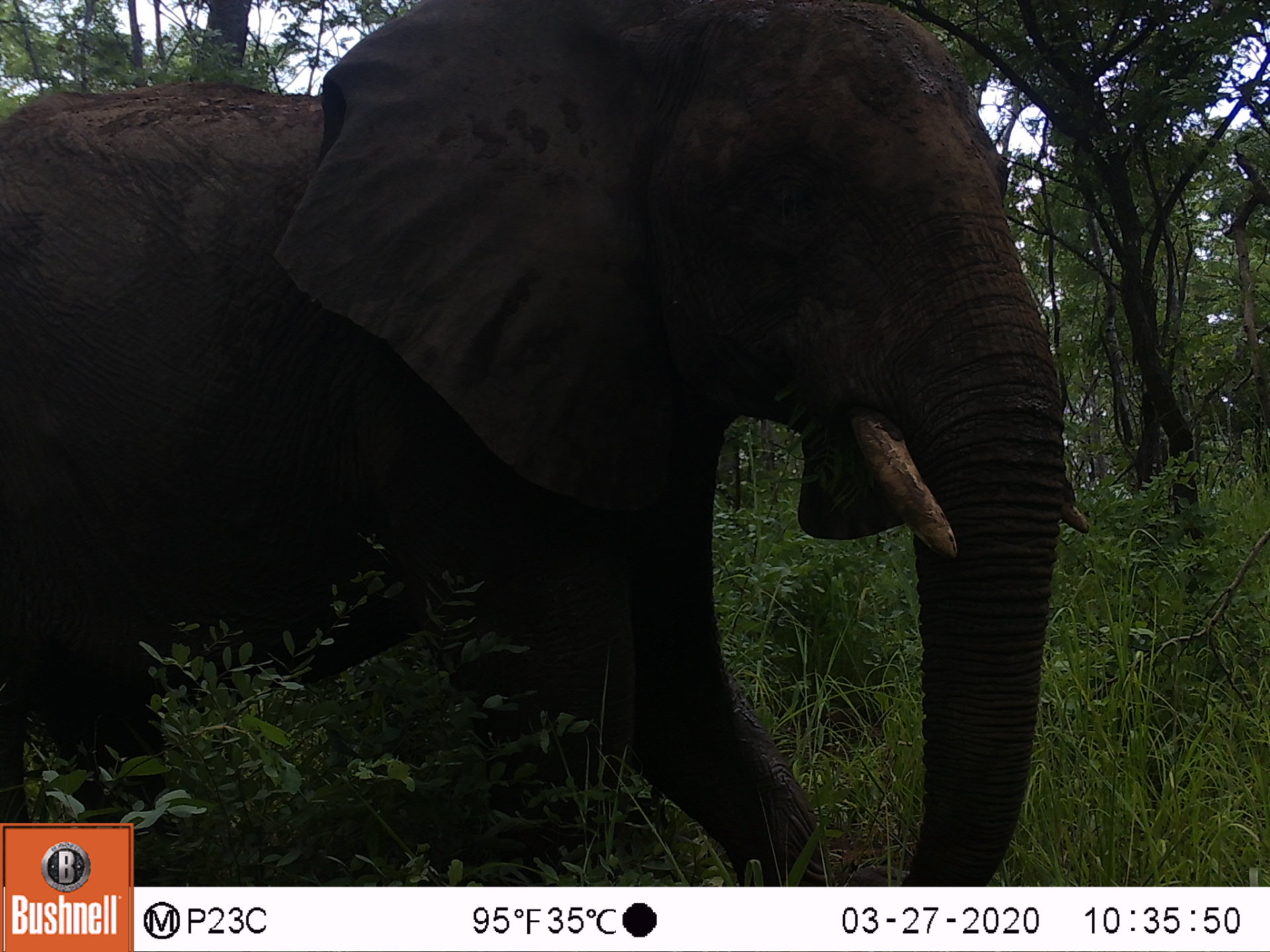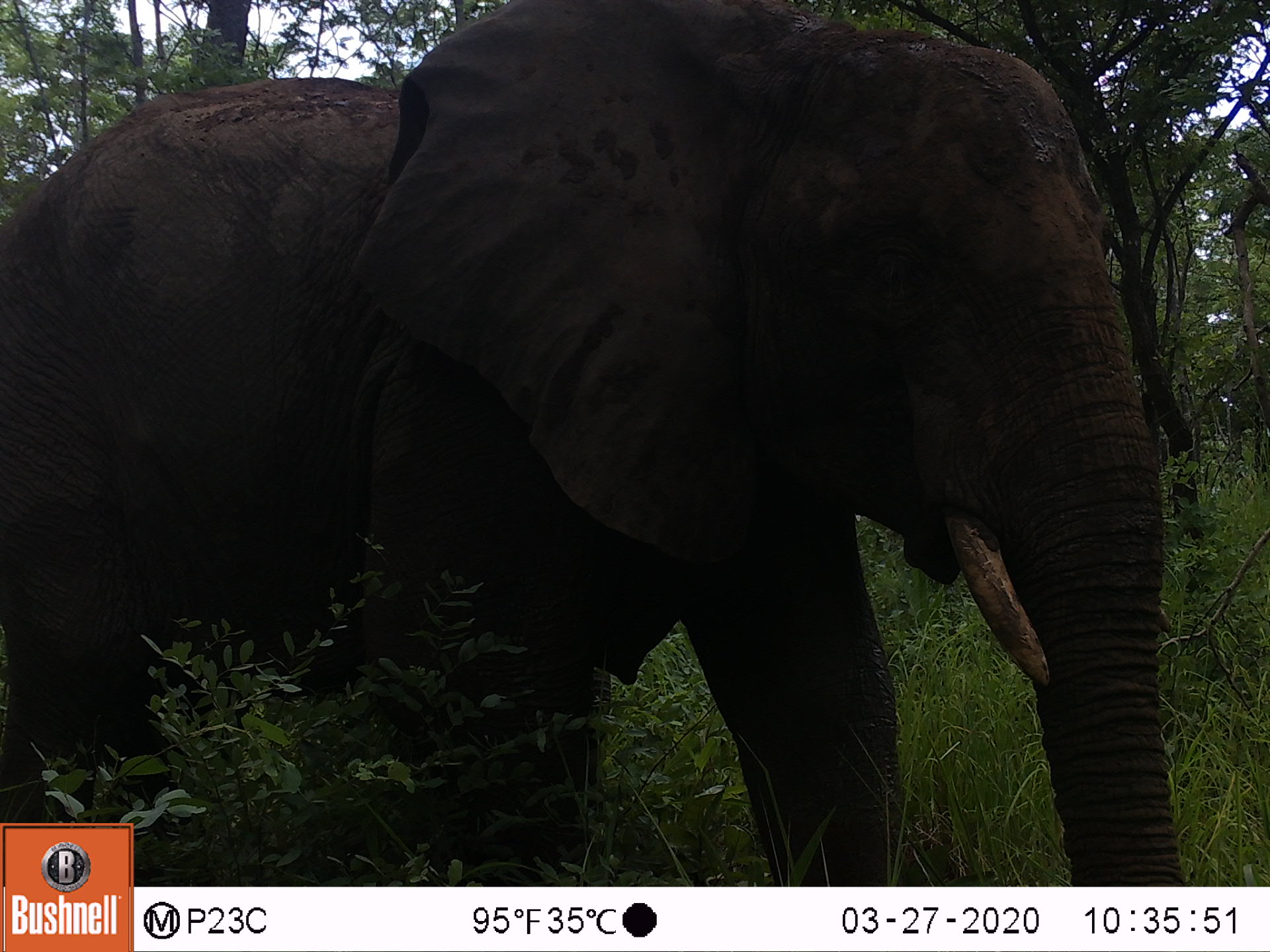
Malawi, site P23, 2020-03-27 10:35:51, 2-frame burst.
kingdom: Animalia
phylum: Chordata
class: Mammalia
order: Proboscidea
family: Elephantidae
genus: Loxodonta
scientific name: Loxodonta africana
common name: african savanna elephant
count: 1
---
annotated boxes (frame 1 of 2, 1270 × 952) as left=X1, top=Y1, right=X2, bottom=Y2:
african savanna elephant: left=2, top=3, right=1086, bottom=821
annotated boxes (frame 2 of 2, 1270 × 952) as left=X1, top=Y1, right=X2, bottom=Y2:
african savanna elephant: left=0, top=1, right=1174, bottom=814